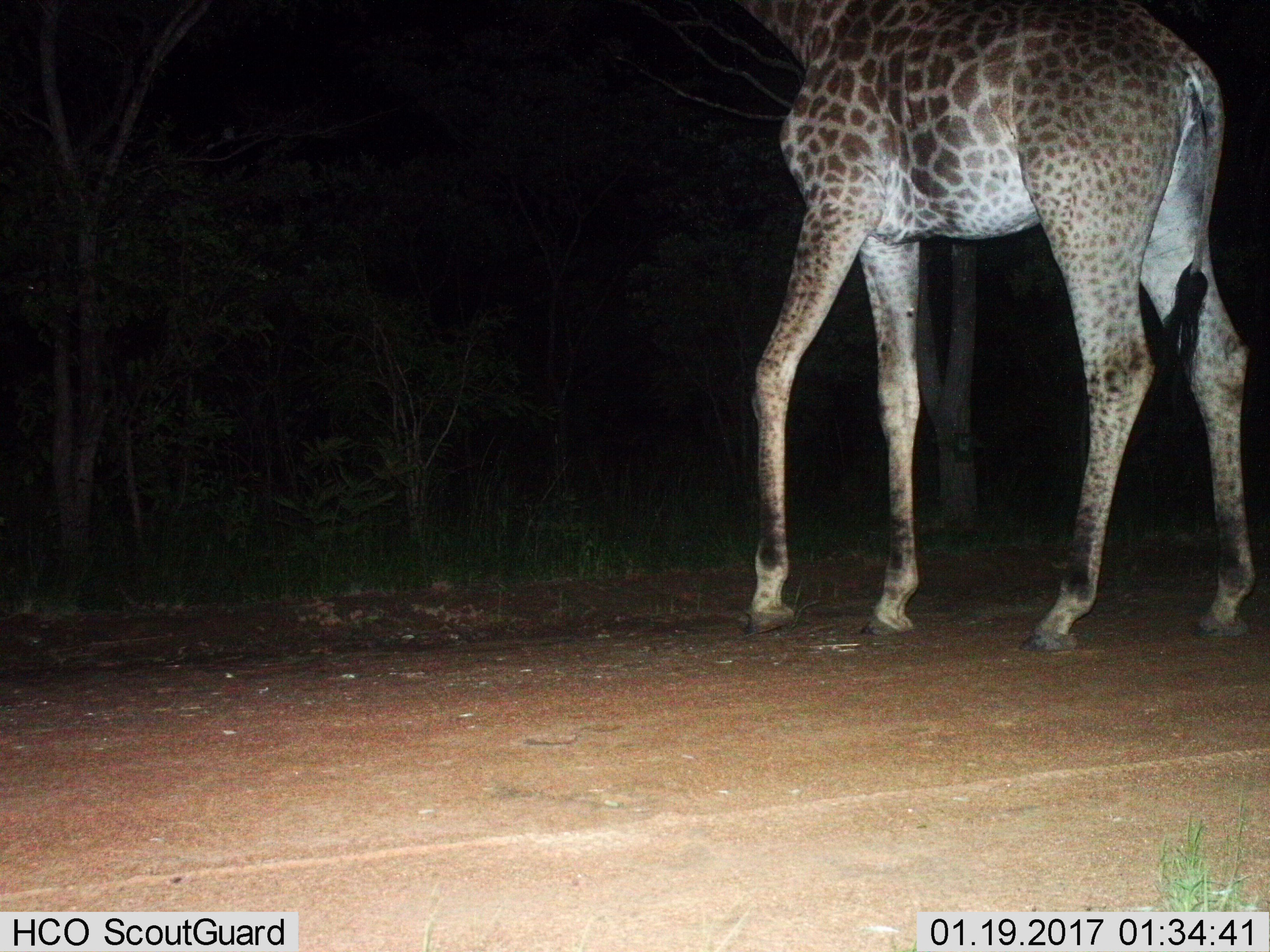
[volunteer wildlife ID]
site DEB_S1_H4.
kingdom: Animalia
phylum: Chordata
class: Mammalia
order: Artiodactyla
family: Giraffidae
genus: Giraffa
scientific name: Giraffa camelopardalis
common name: giraffe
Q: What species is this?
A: Giraffe (Giraffa camelopardalis).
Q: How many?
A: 1.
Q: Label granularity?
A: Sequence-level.